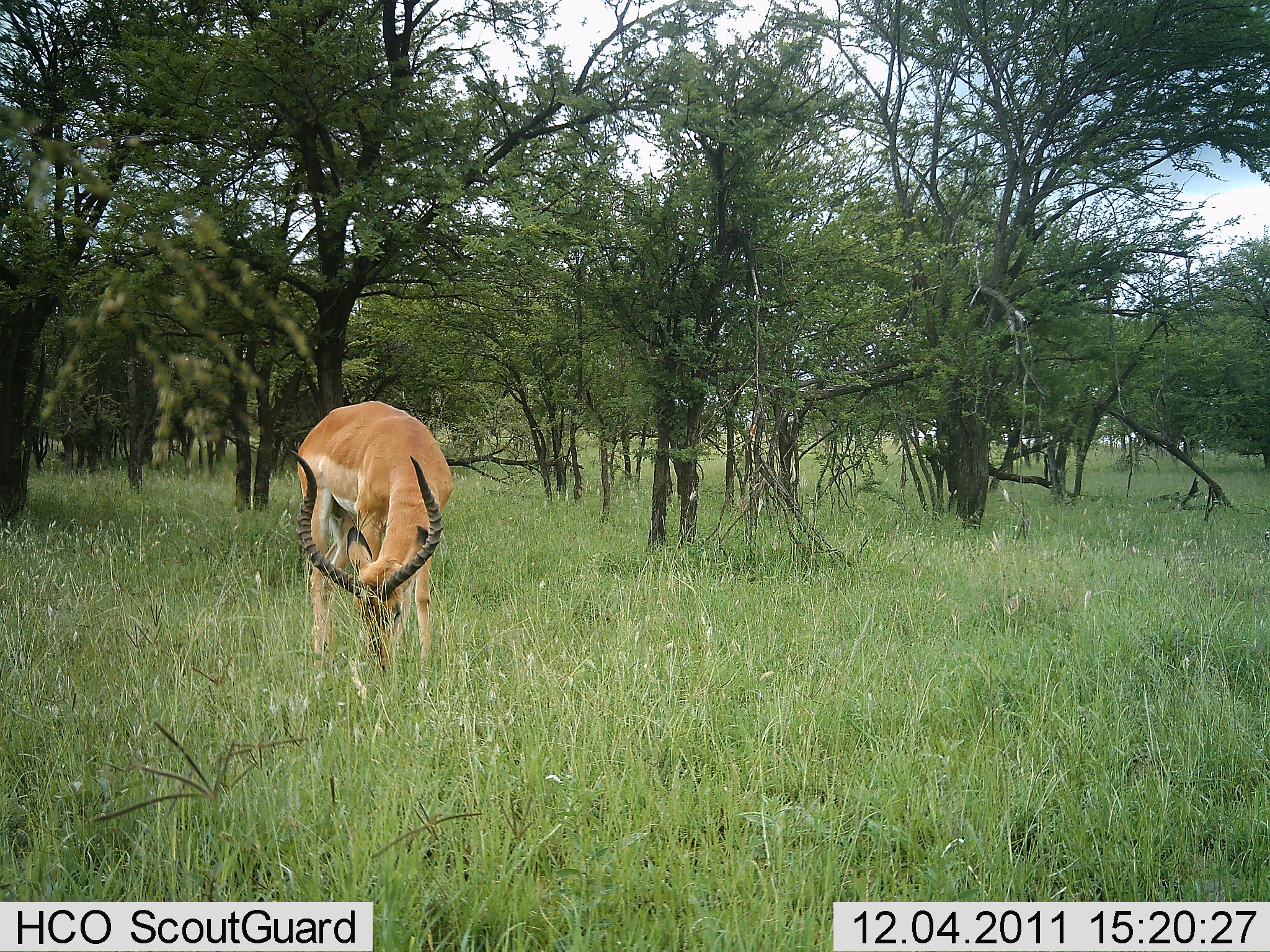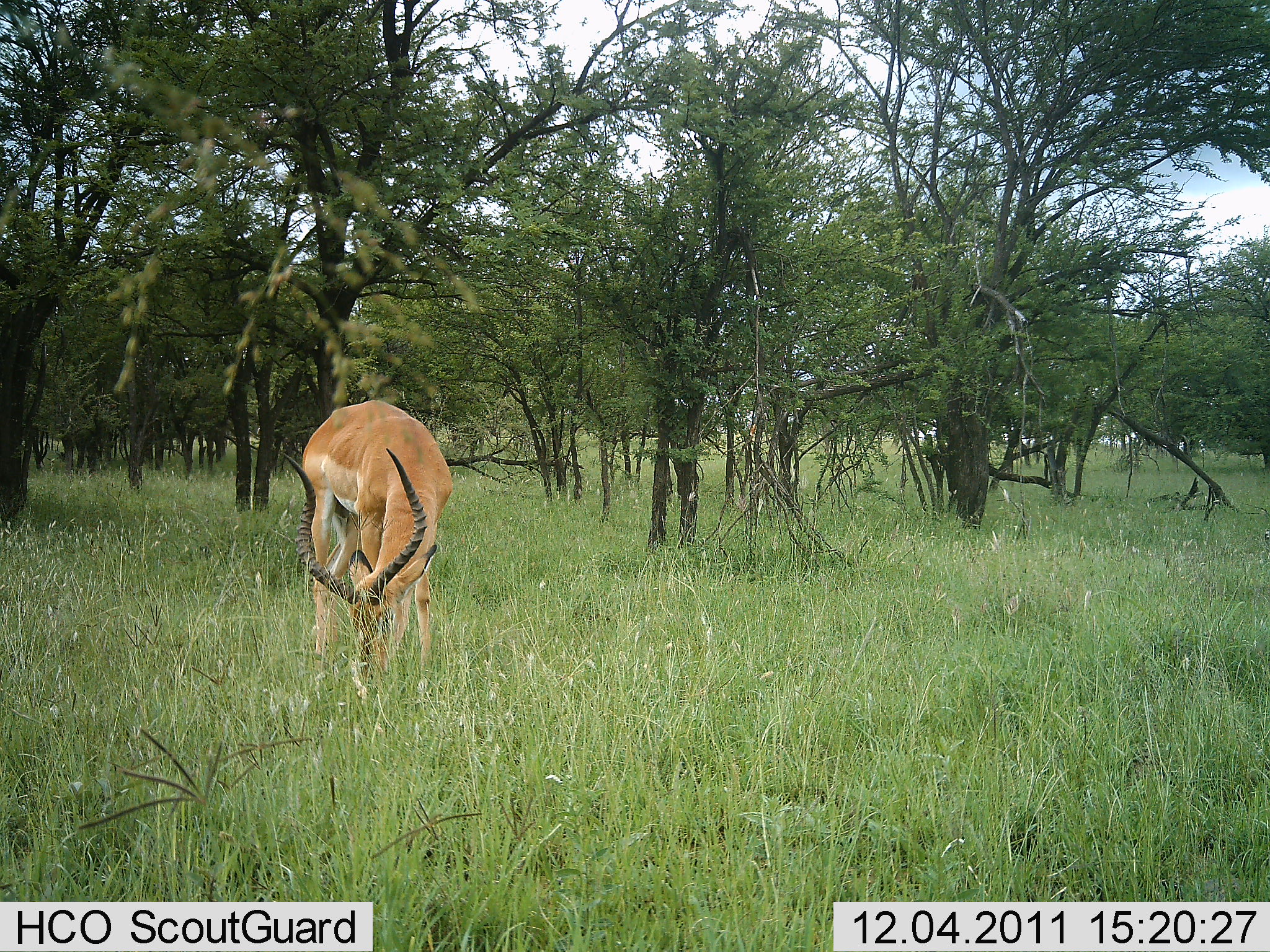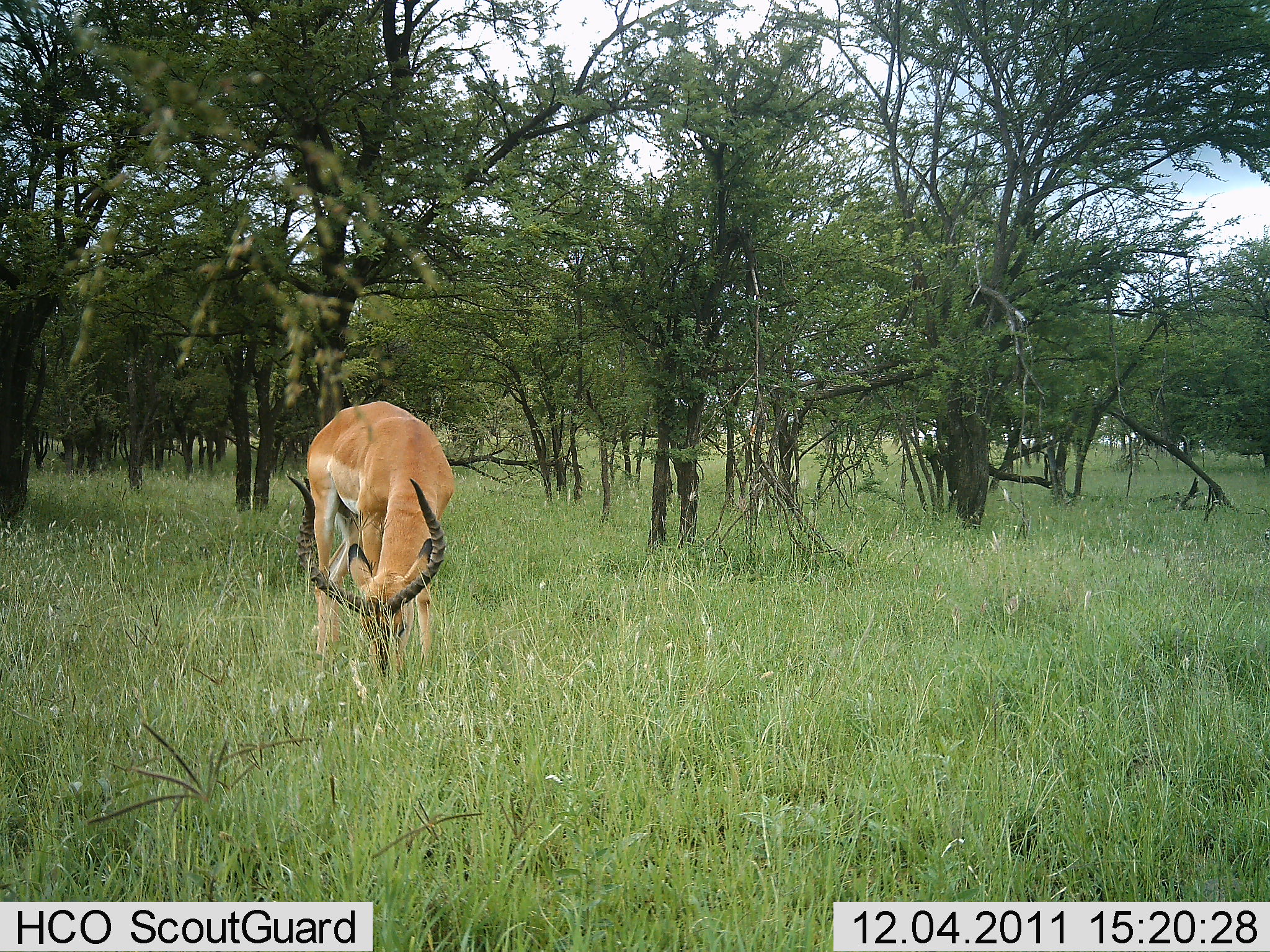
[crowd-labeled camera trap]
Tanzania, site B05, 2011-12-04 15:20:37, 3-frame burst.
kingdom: Animalia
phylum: Chordata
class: Mammalia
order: Artiodactyla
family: Bovidae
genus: Aepyceros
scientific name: Aepyceros melampus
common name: impala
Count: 1.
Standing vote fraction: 18%.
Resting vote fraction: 0%.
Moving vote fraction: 0%.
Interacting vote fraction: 0%.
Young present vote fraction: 0%.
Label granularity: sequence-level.